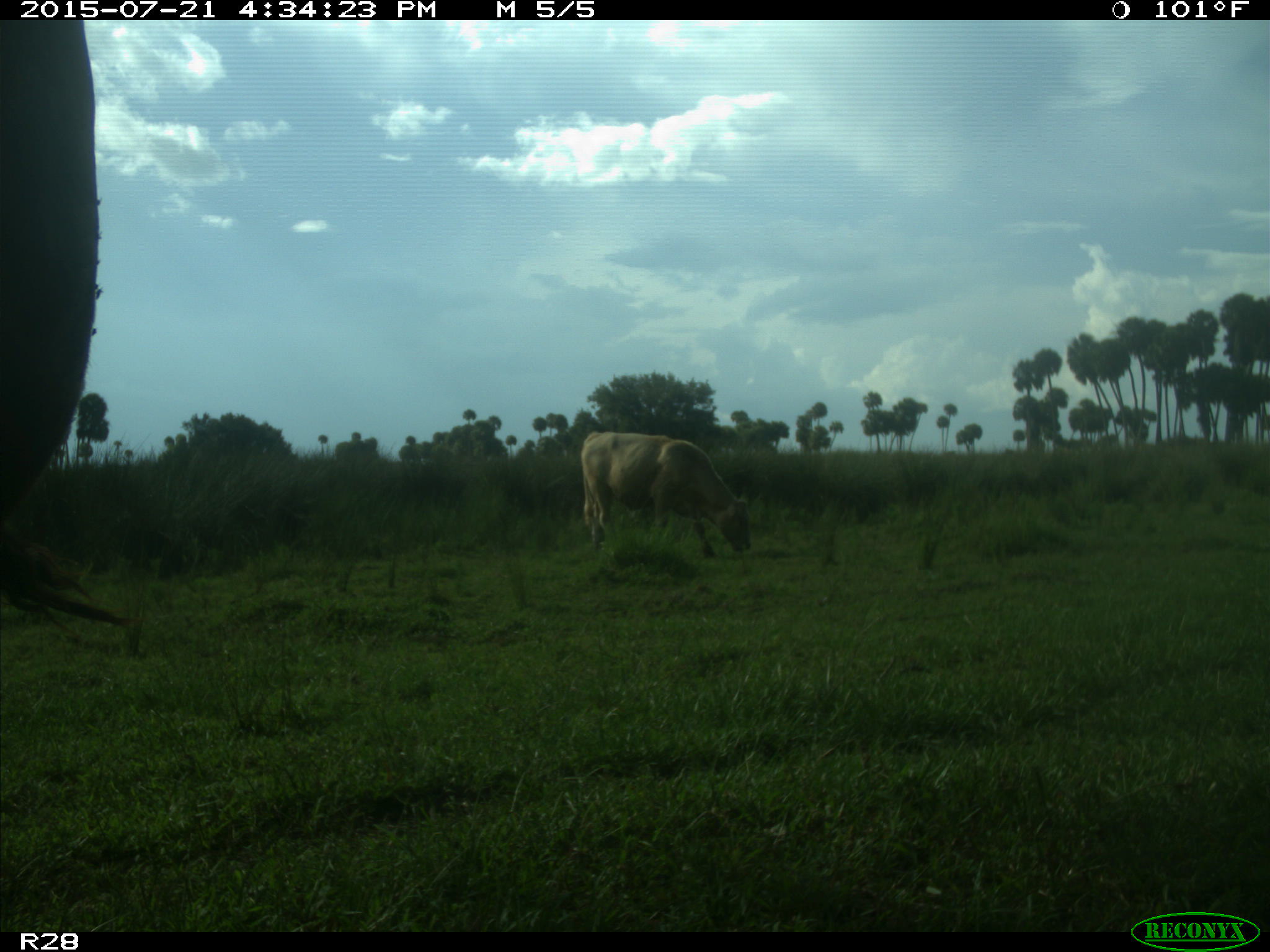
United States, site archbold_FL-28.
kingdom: Animalia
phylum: Chordata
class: Mammalia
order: Artiodactyla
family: Bovidae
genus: Bos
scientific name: Bos taurus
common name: domestic cow